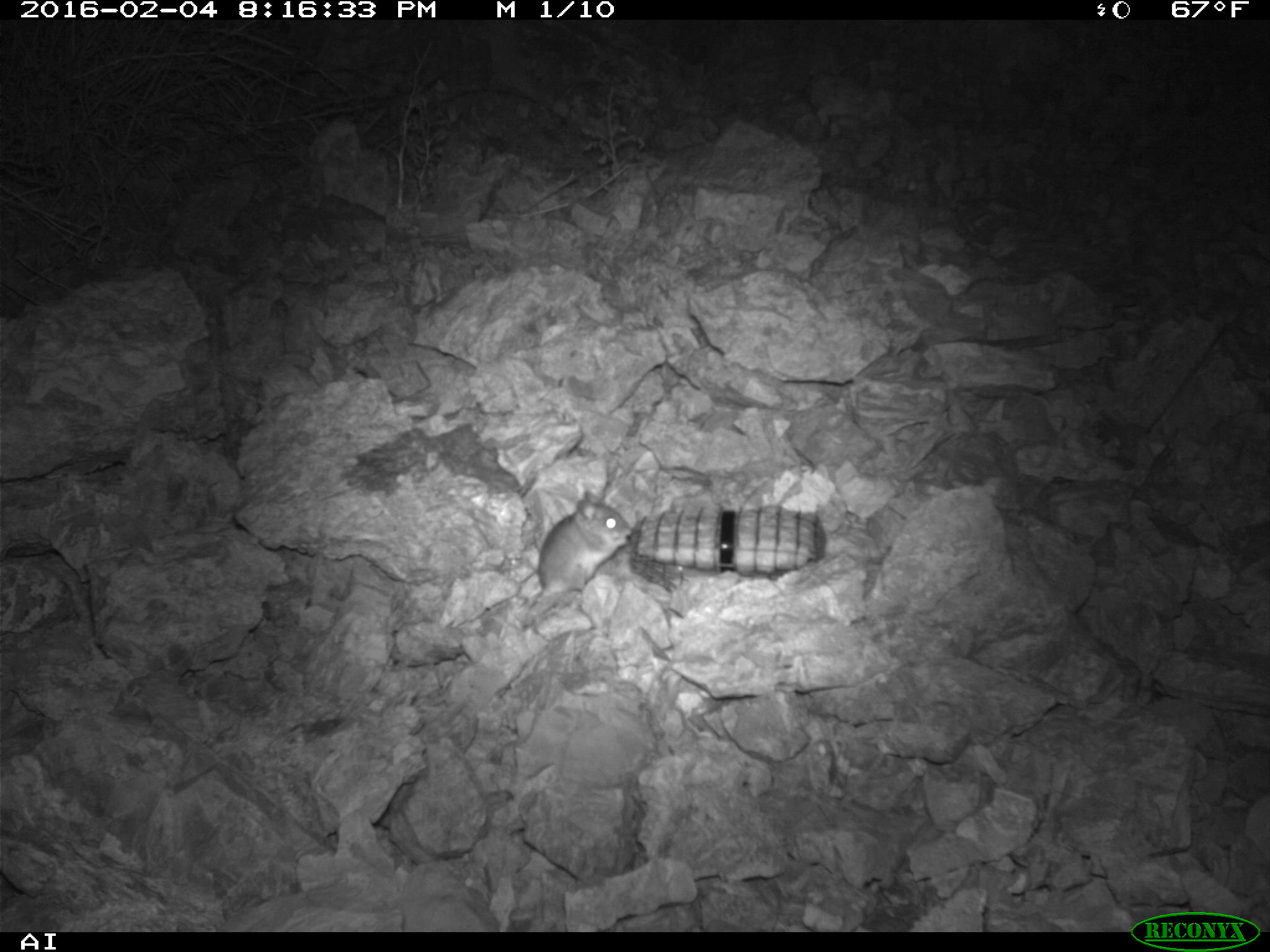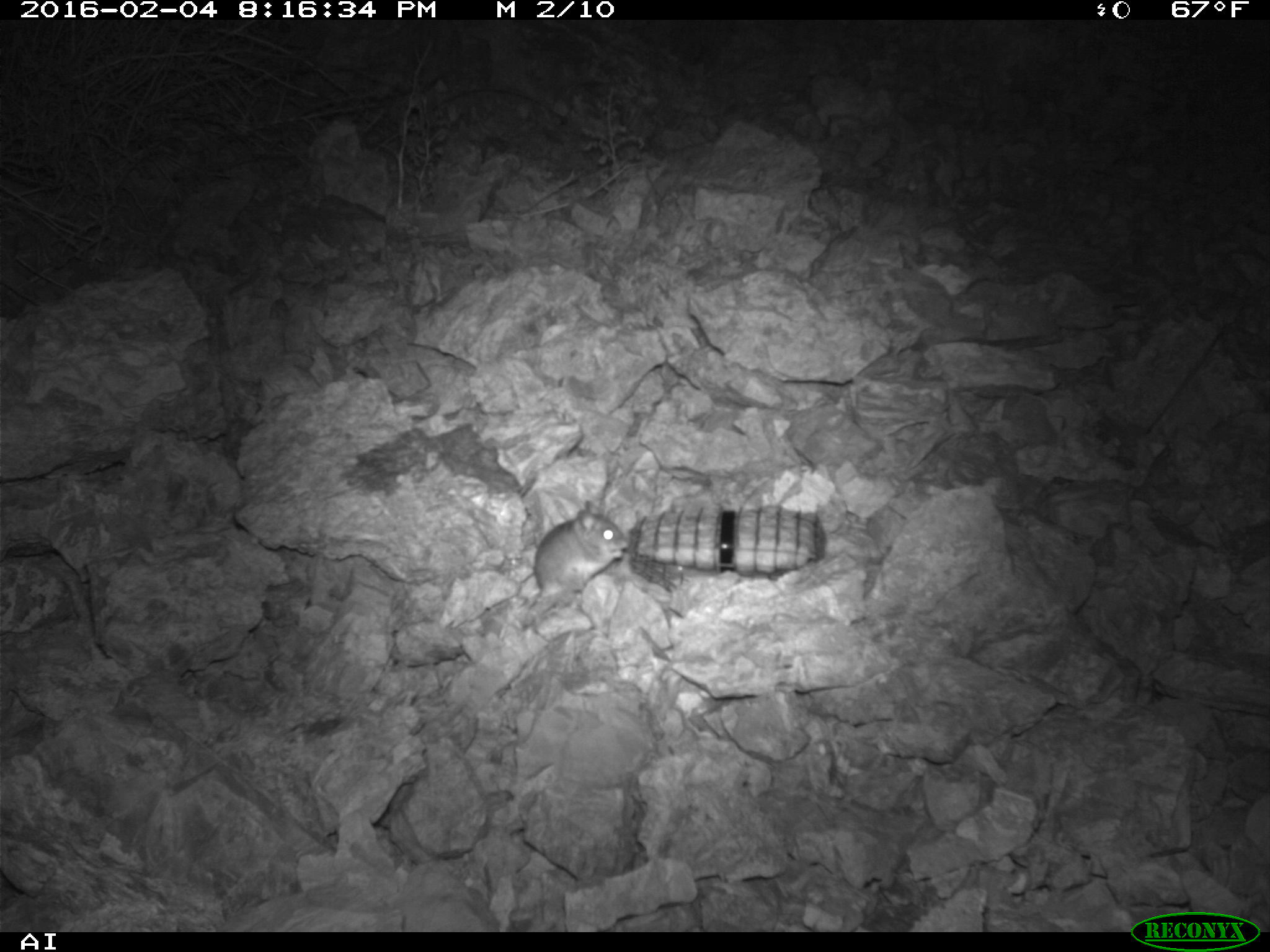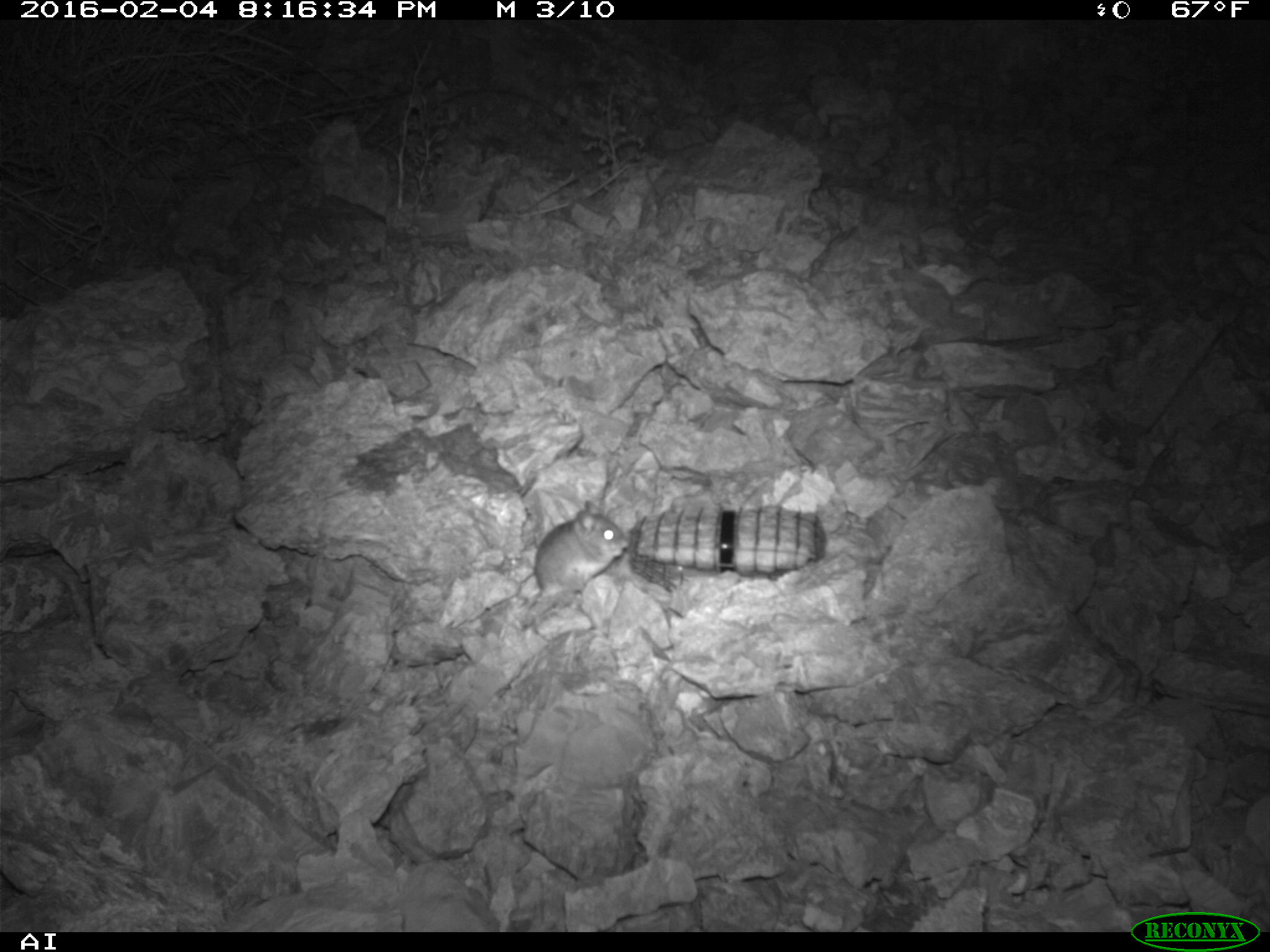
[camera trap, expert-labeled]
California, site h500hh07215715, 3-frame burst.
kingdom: Animalia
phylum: Chordata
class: Mammalia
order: Rodentia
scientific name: Rodentia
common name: rodent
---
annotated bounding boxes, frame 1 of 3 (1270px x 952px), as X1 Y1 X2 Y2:
rodent: 536 488 632 598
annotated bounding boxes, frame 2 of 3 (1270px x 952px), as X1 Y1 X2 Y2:
rodent: 521 500 628 604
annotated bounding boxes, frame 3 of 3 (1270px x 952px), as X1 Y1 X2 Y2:
rodent: 531 499 631 600